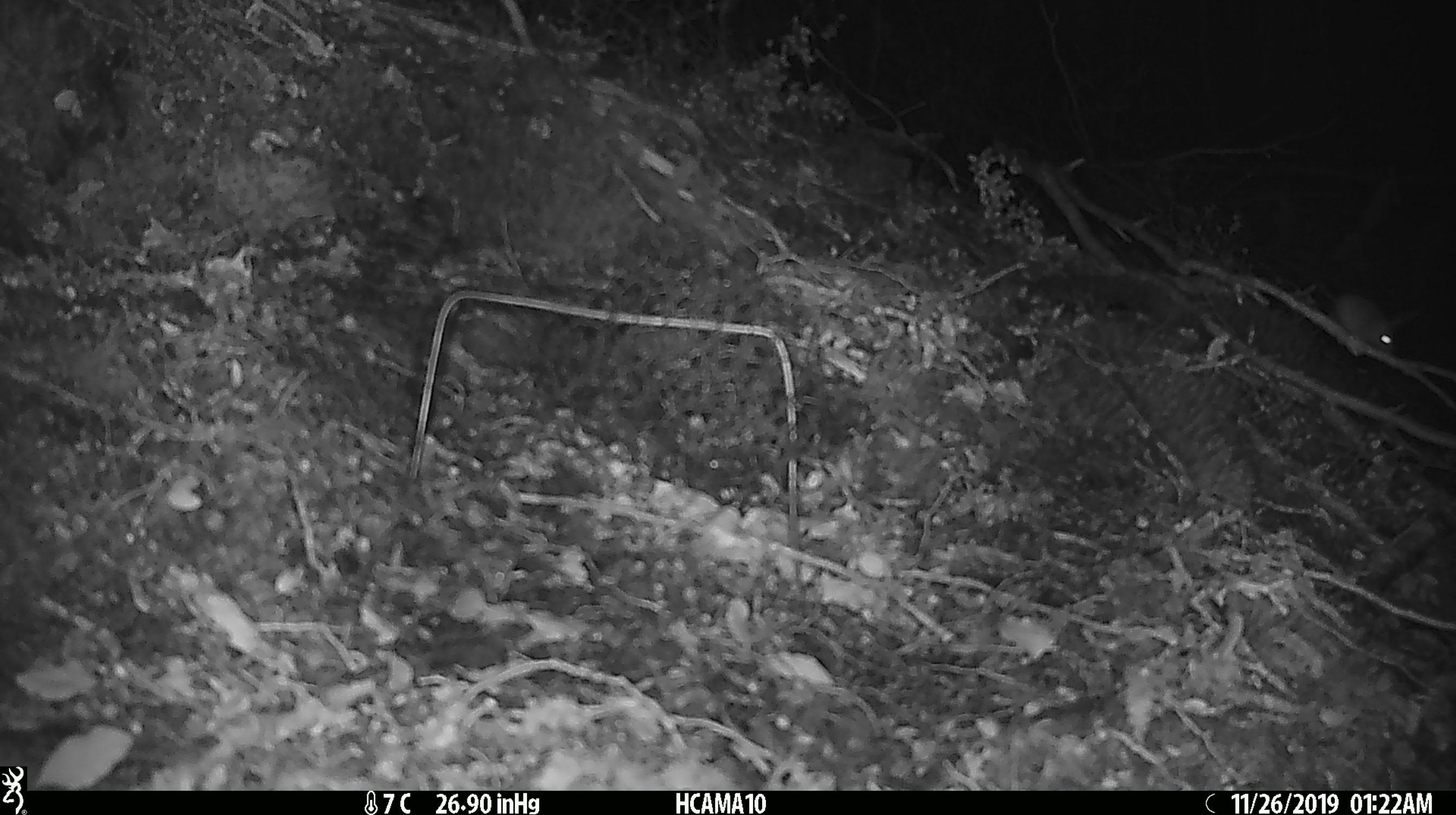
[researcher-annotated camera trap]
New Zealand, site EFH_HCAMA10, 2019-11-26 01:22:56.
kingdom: Animalia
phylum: Chordata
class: Mammalia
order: Rodentia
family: Muridae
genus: Mus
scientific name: Mus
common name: mouse